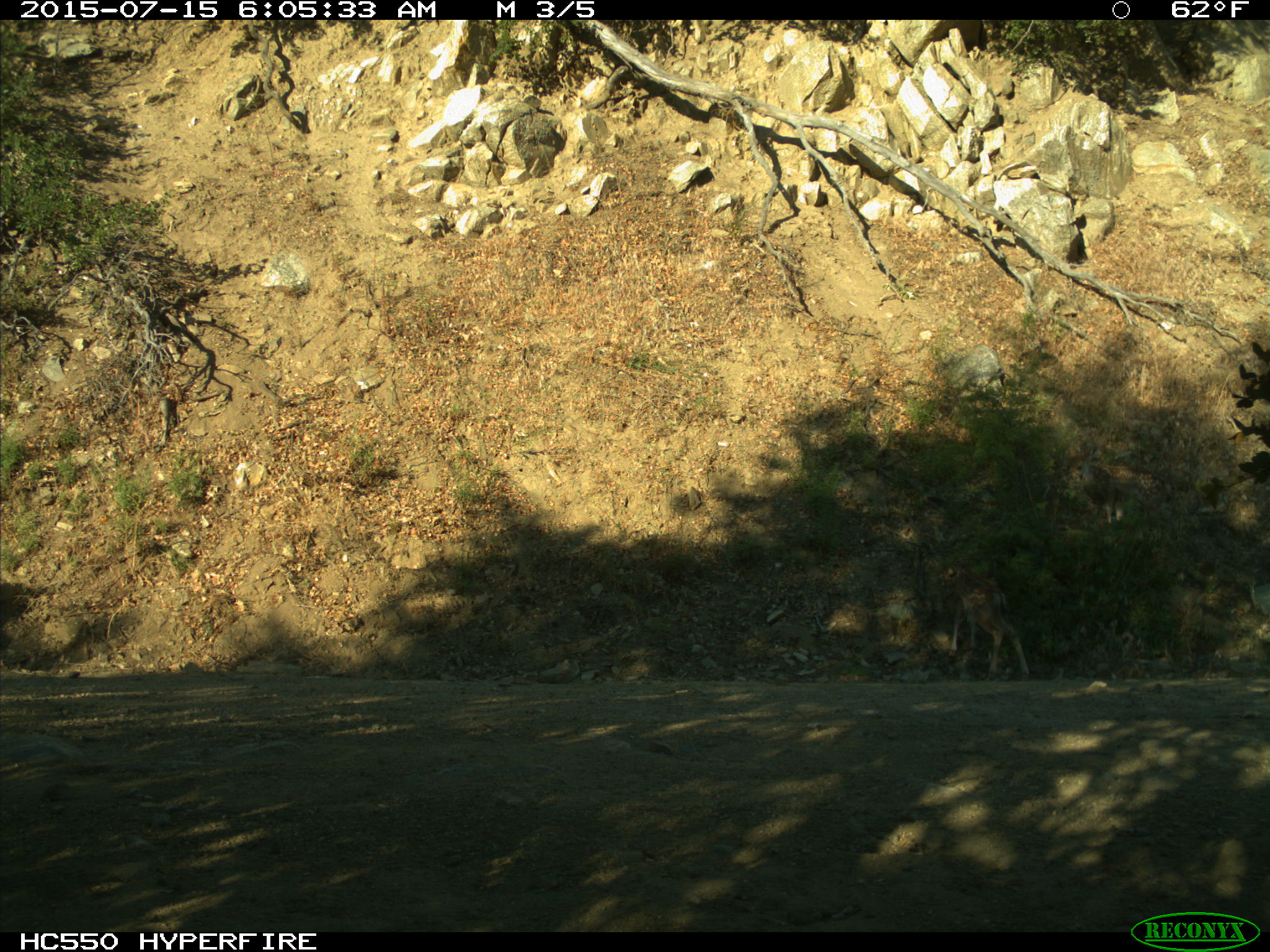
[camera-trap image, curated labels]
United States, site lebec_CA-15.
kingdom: Animalia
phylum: Chordata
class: Mammalia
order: Artiodactyla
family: Cervidae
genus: Odocoileus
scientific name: Odocoileus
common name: deer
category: unidentified deer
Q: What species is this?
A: Unidentified deer (deer) (Odocoileus).